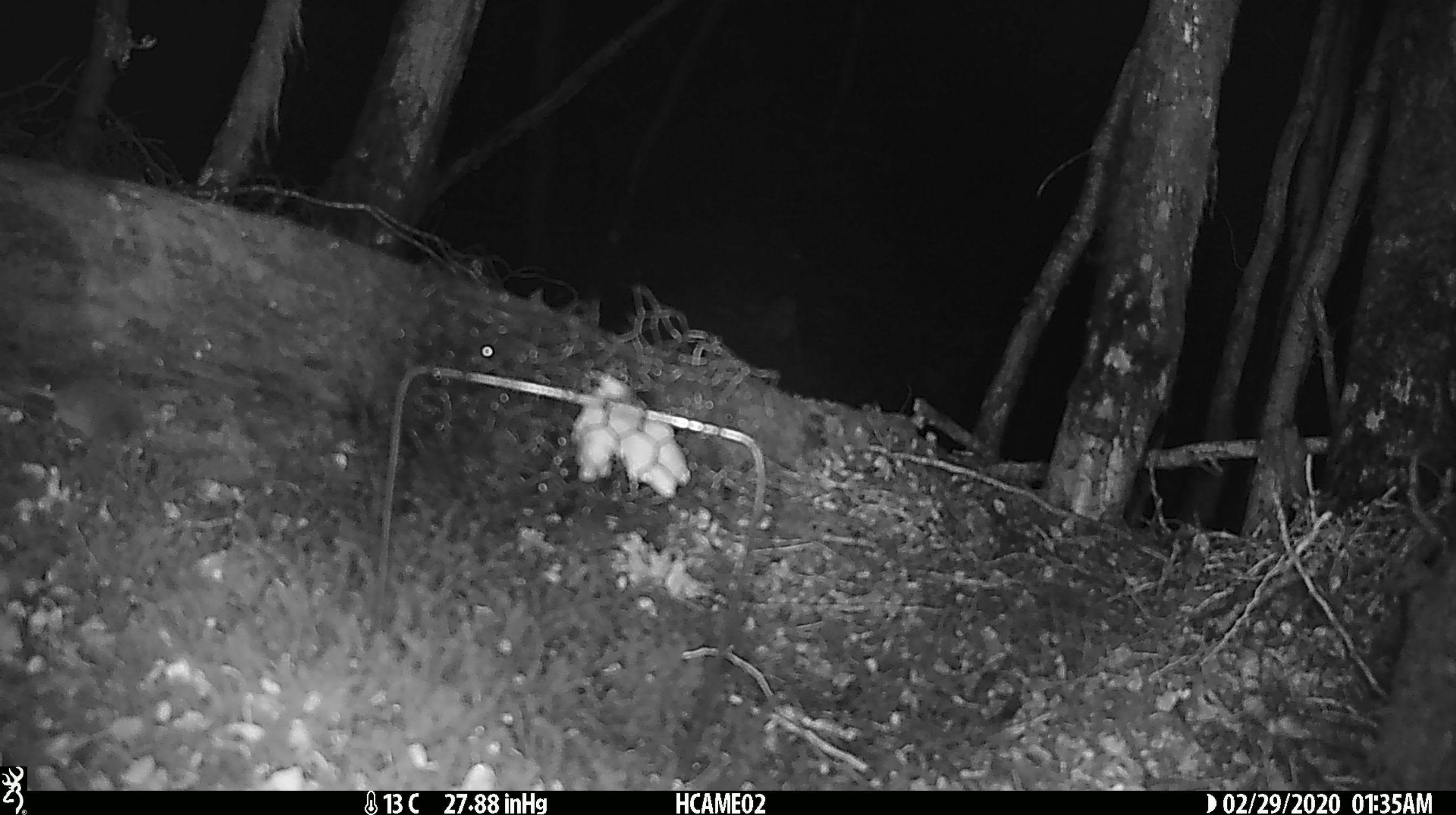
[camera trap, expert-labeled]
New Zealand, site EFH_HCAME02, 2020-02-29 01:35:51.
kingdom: Animalia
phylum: Chordata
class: Mammalia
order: Rodentia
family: Muridae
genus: Mus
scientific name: Mus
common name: mouse